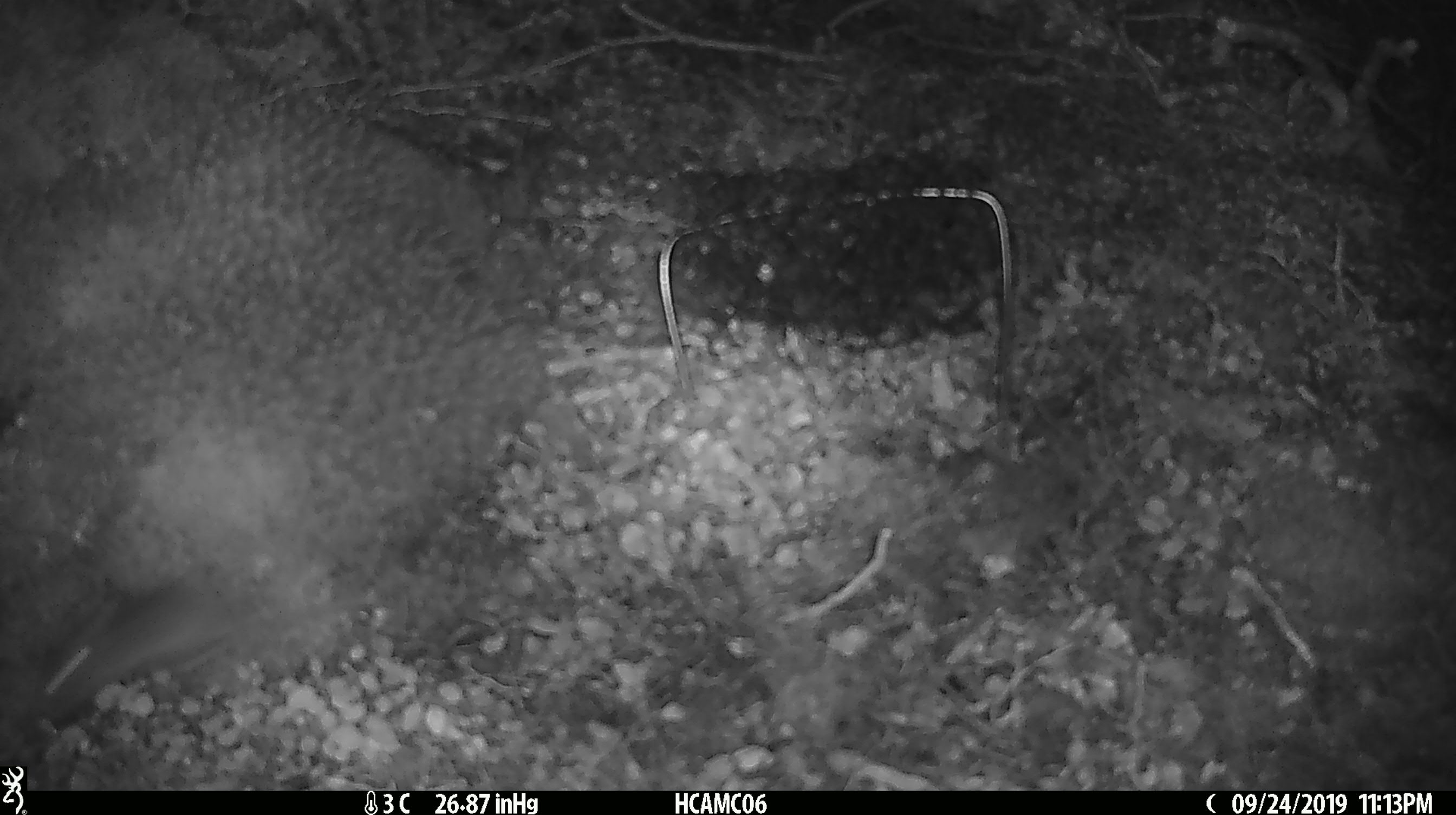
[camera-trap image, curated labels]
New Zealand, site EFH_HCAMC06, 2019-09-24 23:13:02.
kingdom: Animalia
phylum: Chordata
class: Mammalia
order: Rodentia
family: Muridae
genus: Mus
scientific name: Mus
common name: mouse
Mouse (Mus).